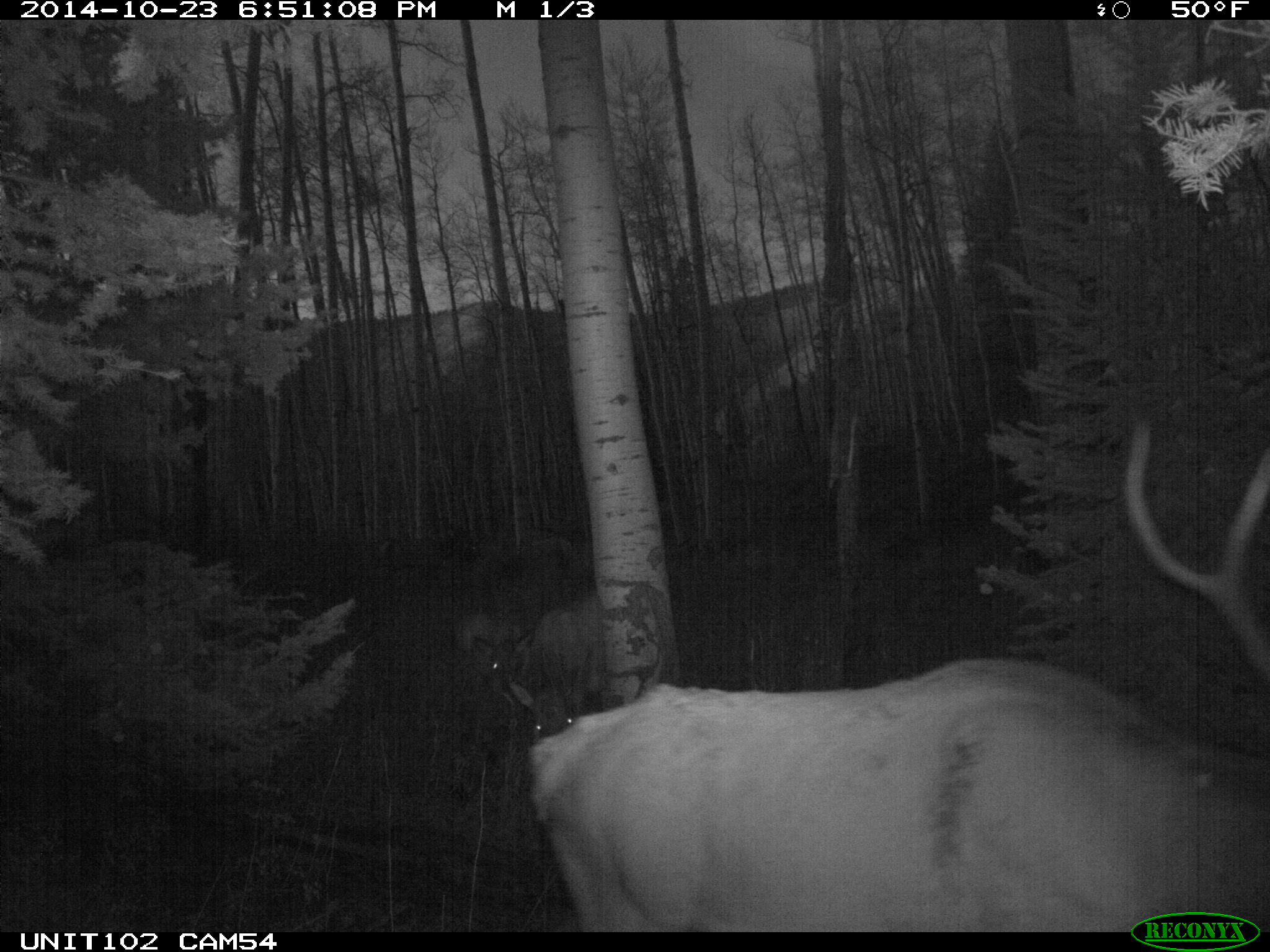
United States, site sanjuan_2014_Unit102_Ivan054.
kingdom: Animalia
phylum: Chordata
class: Mammalia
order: Artiodactyla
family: Cervidae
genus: Cervus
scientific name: Cervus elaphus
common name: red deer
Cervus elaphus (red deer).